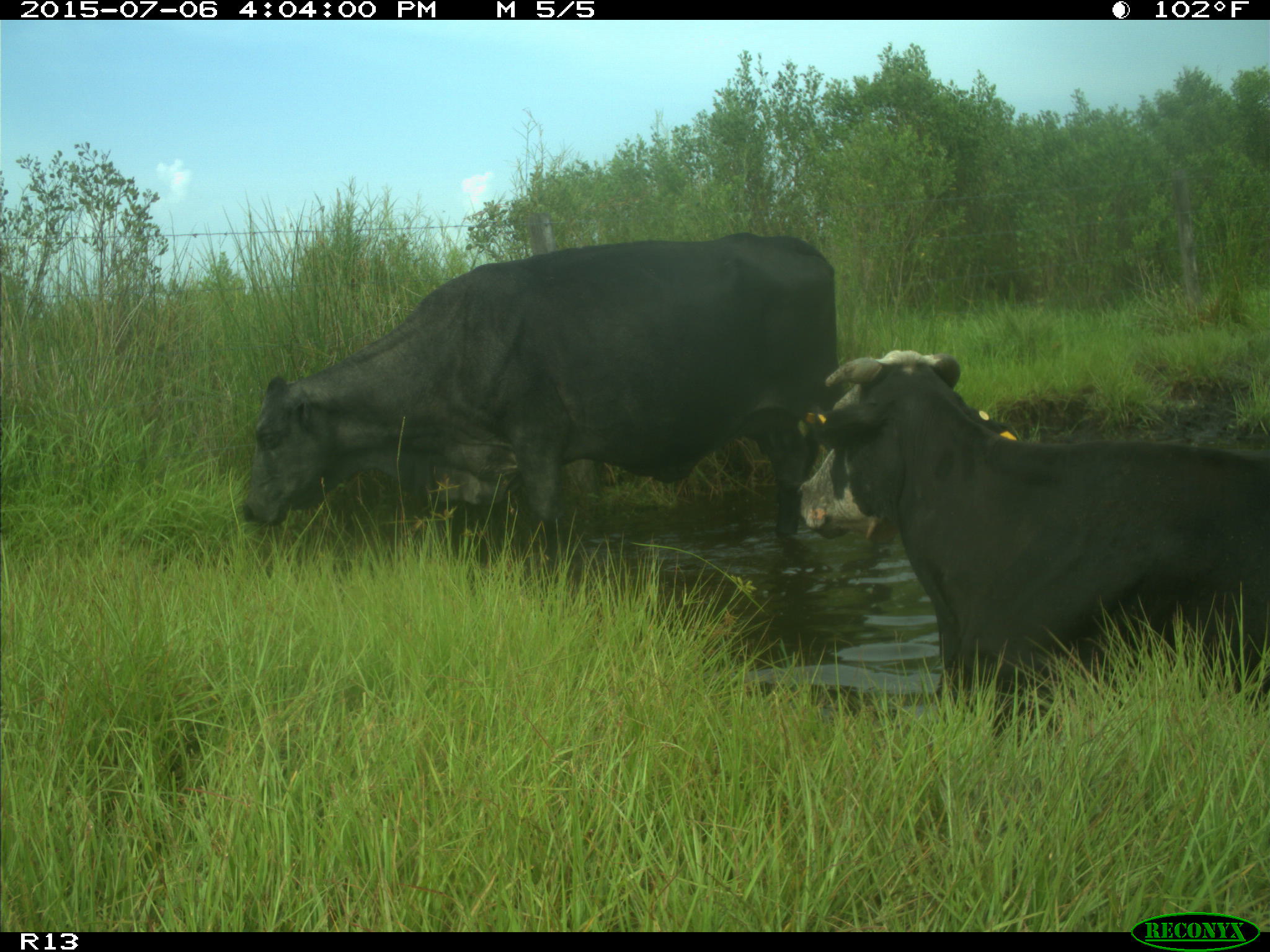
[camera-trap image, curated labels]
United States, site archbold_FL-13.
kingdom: Animalia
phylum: Chordata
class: Mammalia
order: Artiodactyla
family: Bovidae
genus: Bos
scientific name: Bos taurus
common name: domestic cow